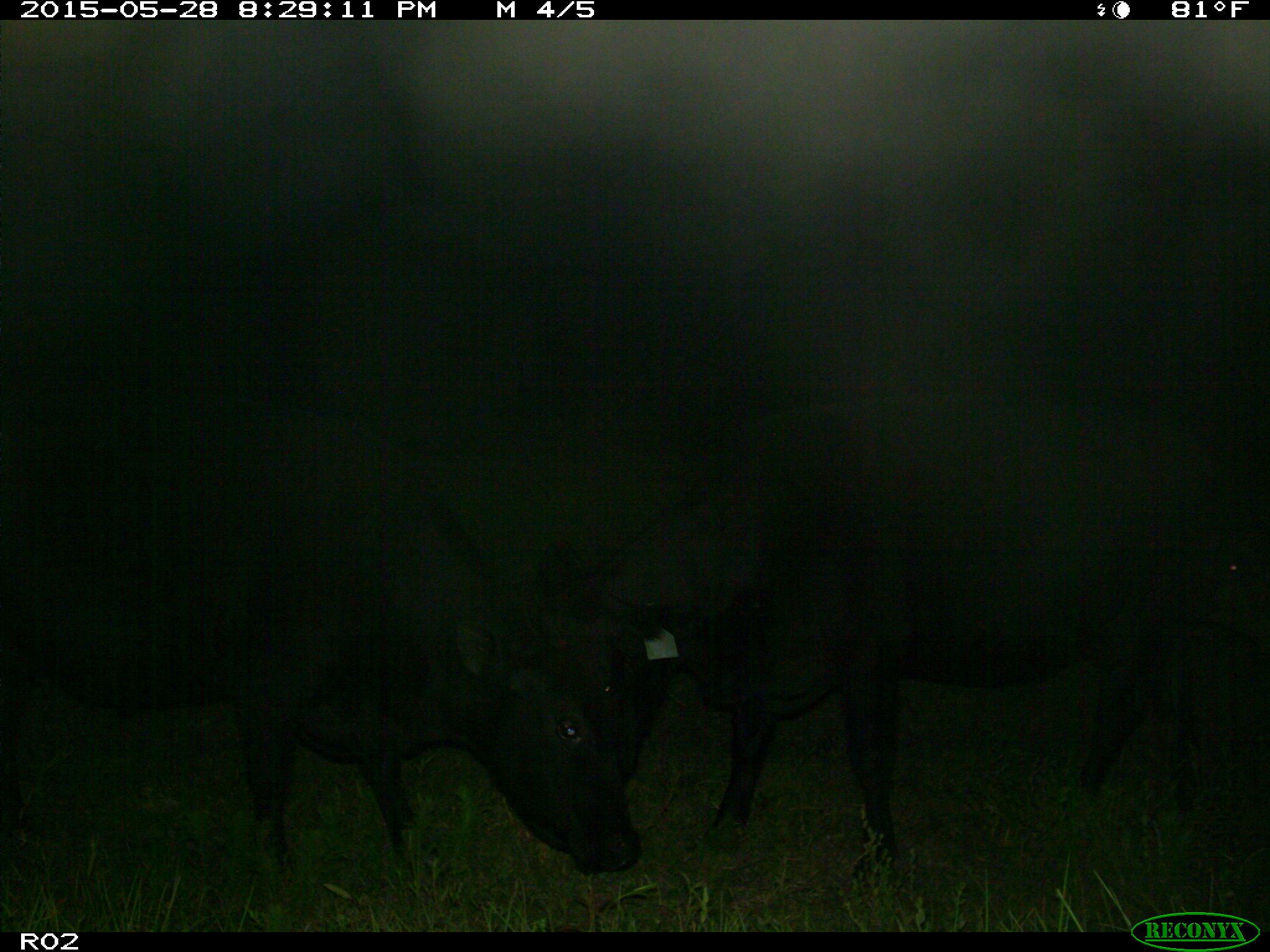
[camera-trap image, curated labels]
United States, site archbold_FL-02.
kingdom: Animalia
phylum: Chordata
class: Mammalia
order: Artiodactyla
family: Bovidae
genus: Bos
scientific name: Bos taurus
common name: domestic cow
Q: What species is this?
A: Bos taurus (domestic cow).